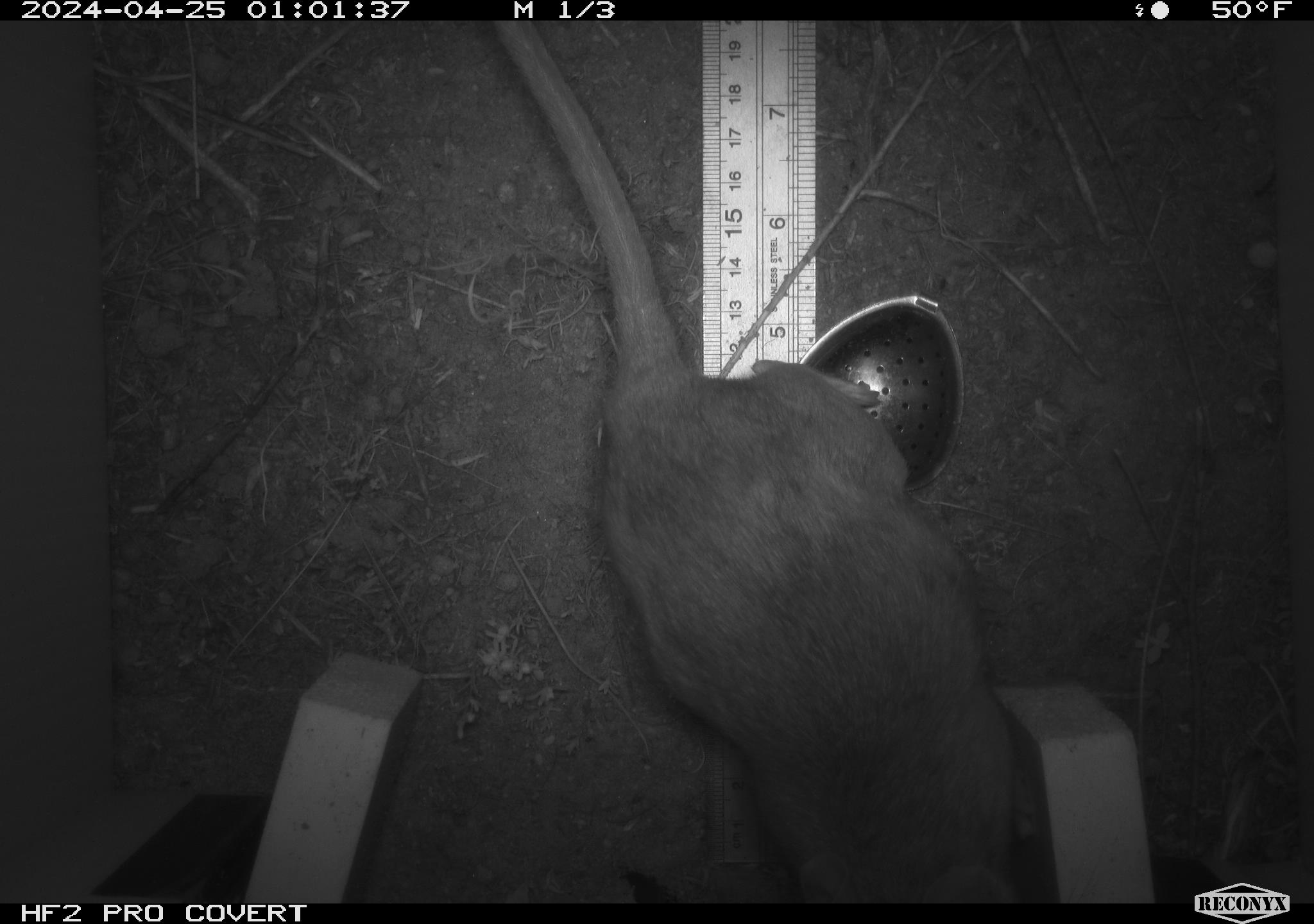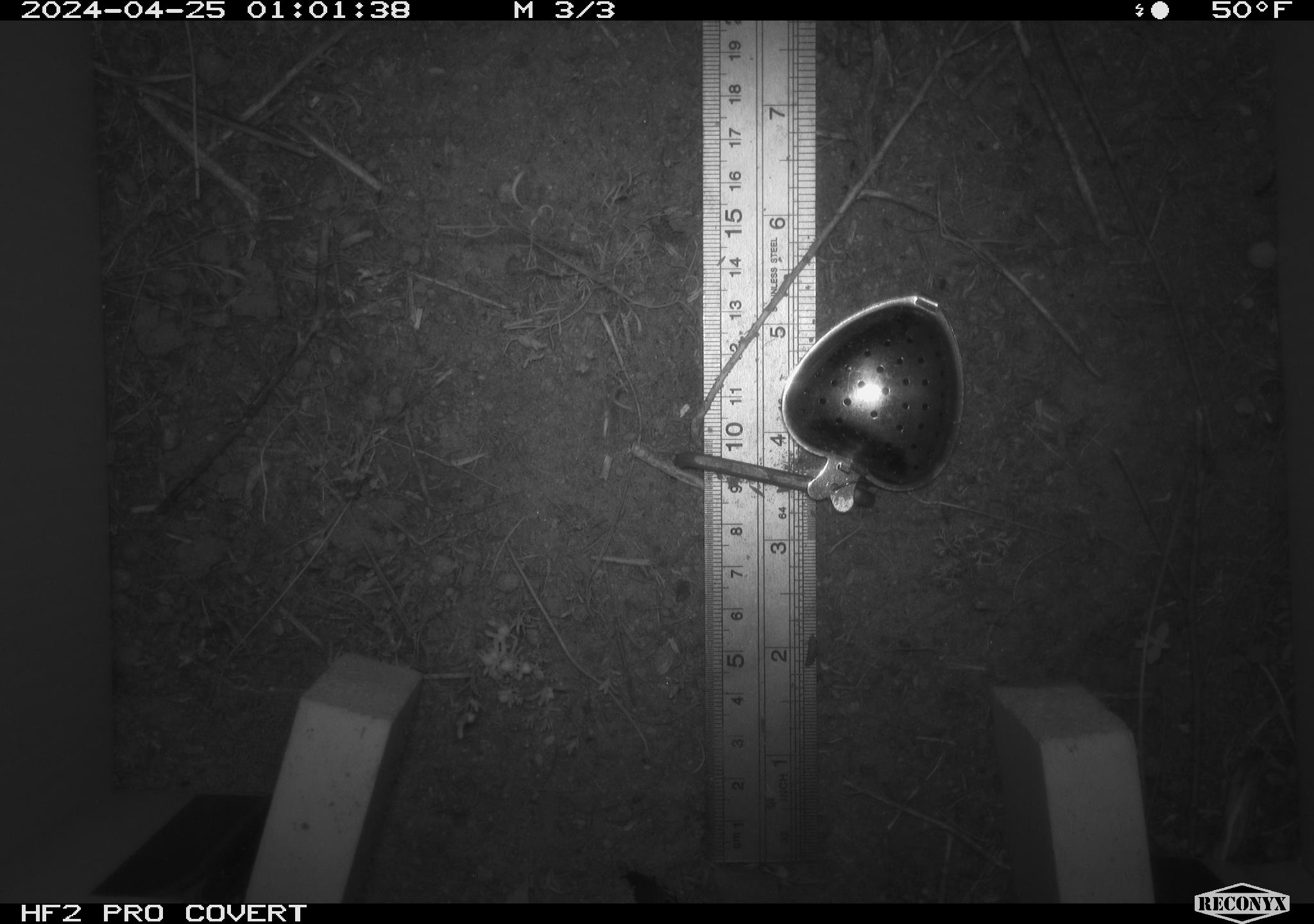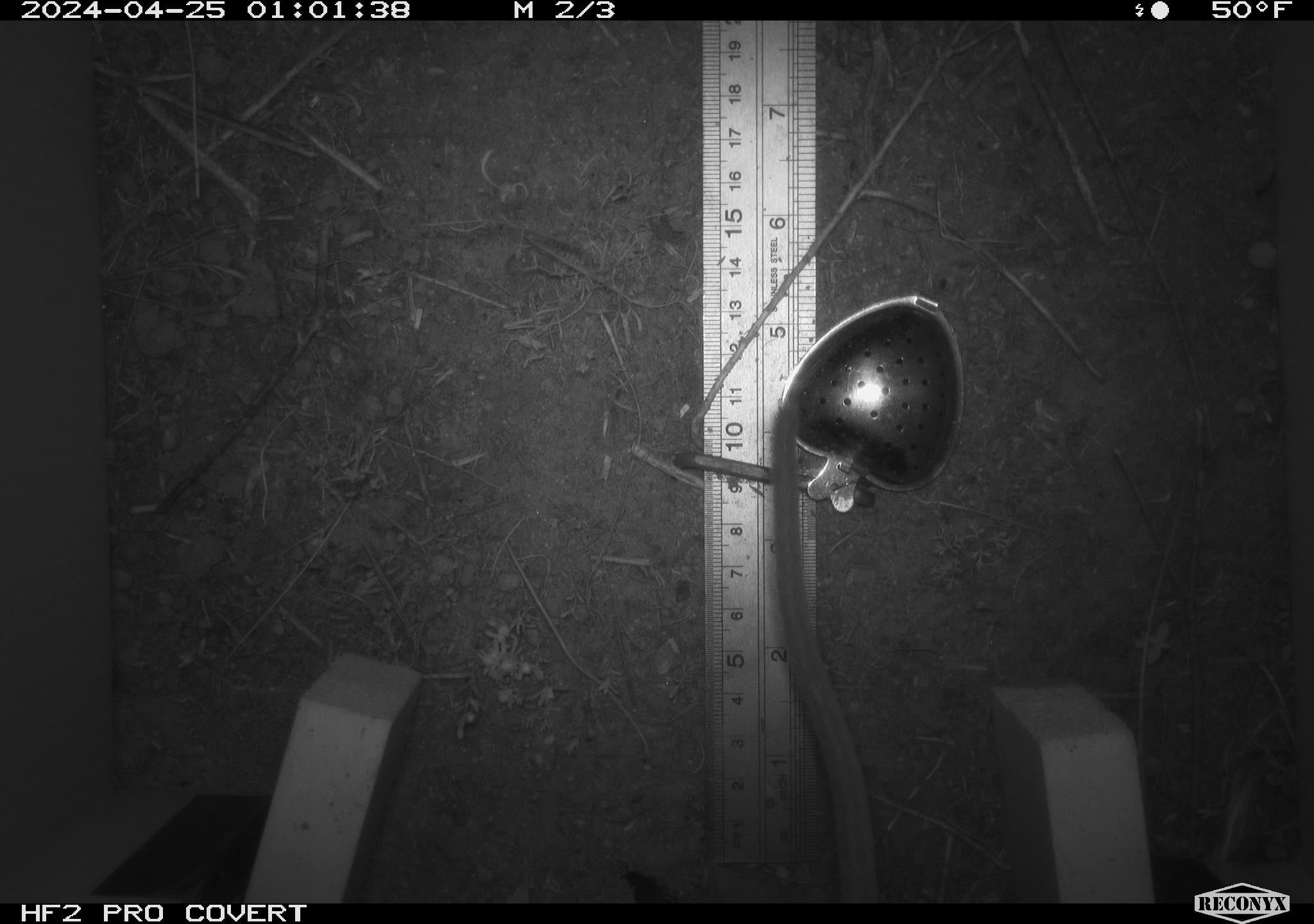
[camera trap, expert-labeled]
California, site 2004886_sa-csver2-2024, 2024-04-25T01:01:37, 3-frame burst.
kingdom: Animalia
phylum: Chordata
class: Mammalia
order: Rodentia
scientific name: Rodentia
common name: rodent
Rodent (Rodentia).